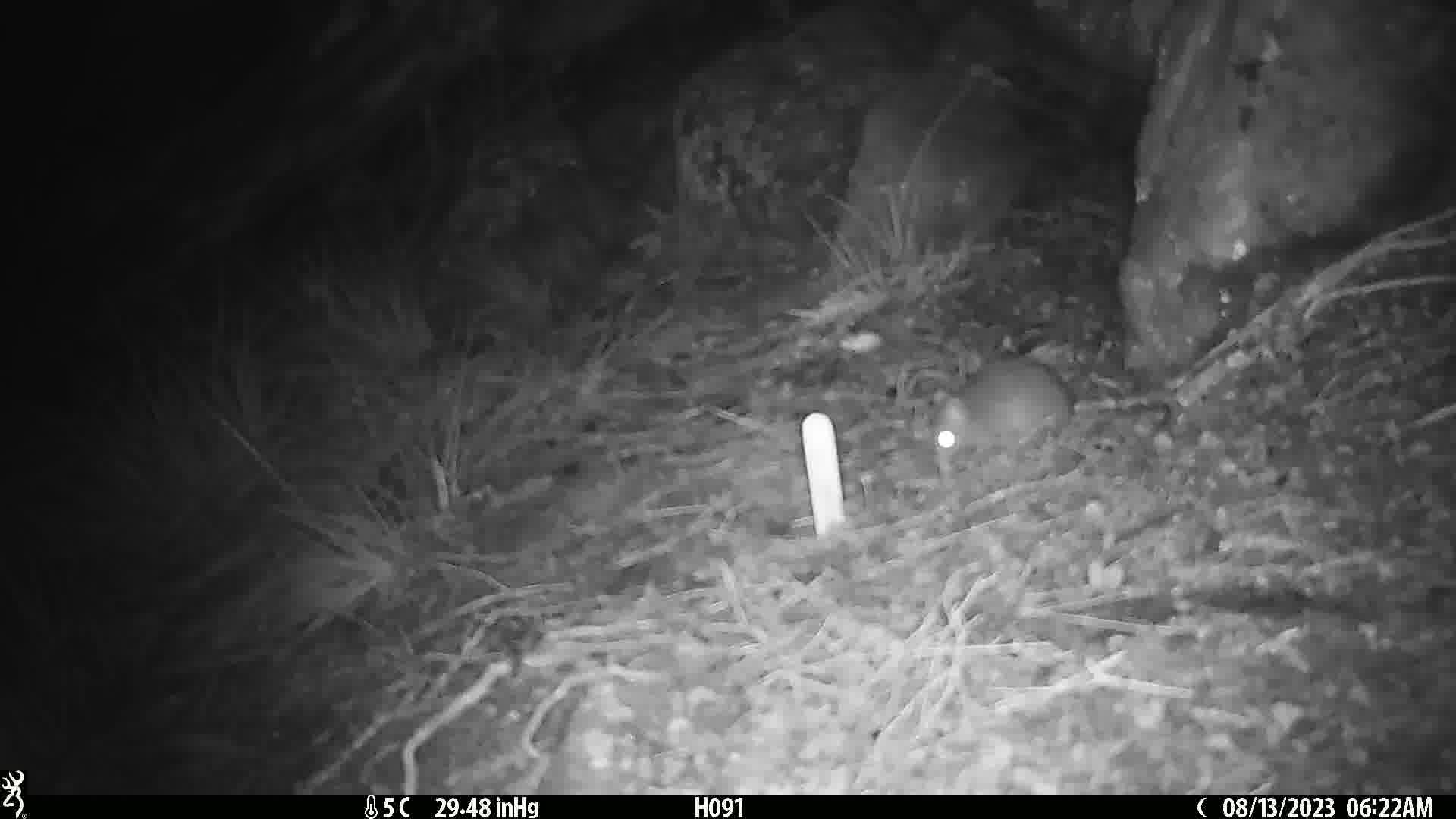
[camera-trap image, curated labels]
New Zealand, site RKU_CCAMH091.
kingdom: Animalia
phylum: Chordata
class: Mammalia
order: Rodentia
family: Muridae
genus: Rattus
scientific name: Rattus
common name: rat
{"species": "rat (Rattus)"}